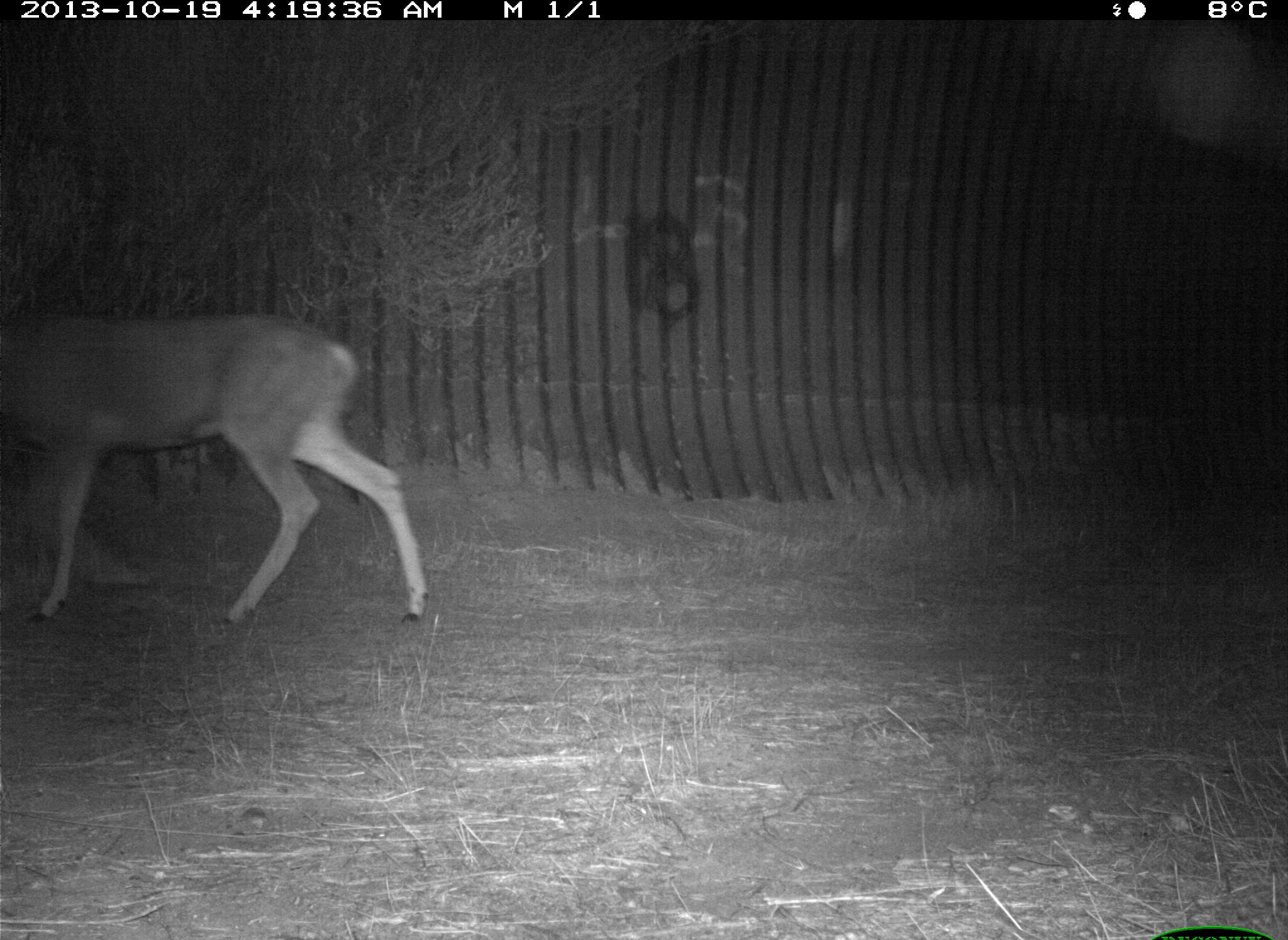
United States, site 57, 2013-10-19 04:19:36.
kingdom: Animalia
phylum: Chordata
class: Mammalia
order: Artiodactyla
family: Cervidae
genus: Odocoileus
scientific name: Odocoileus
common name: deer